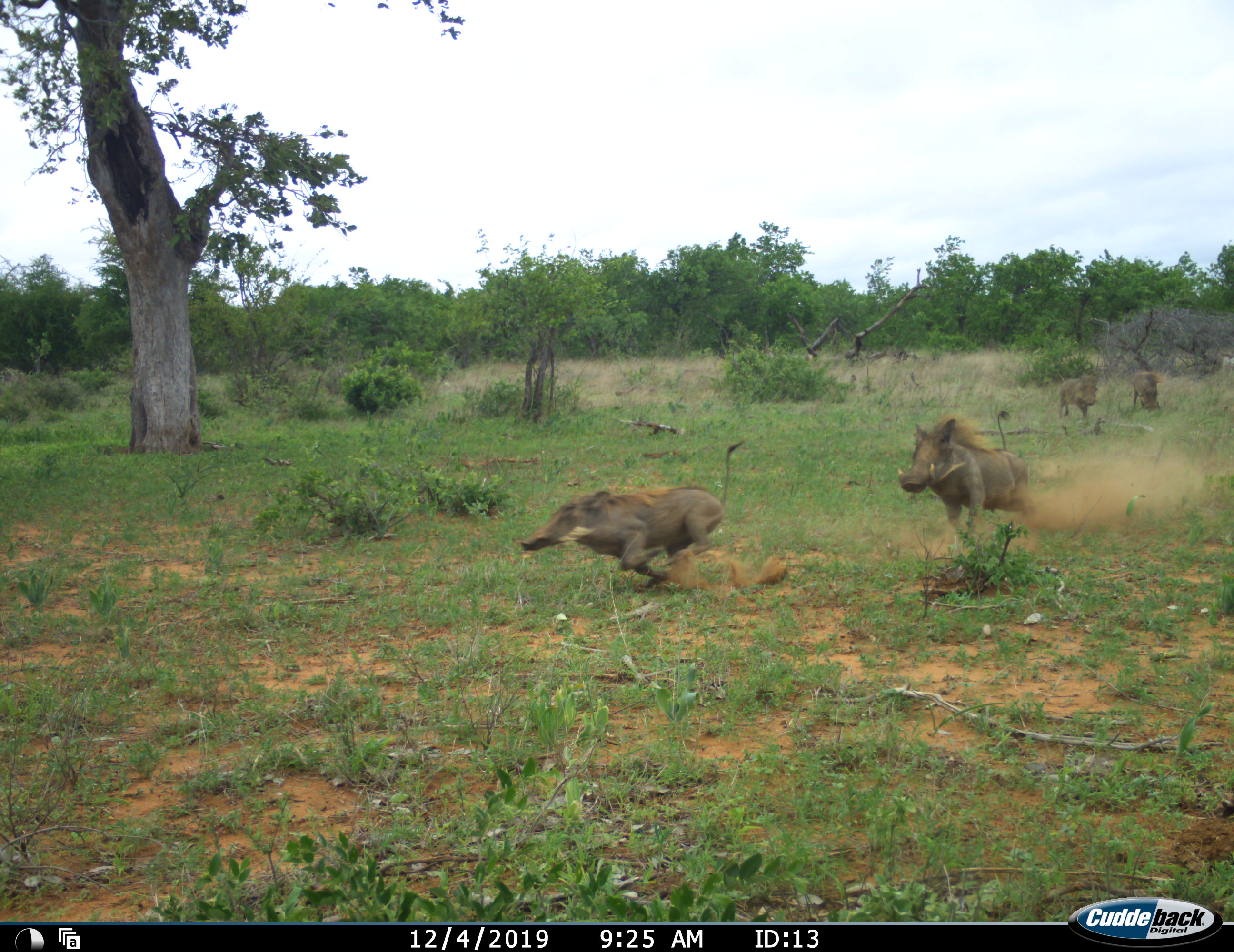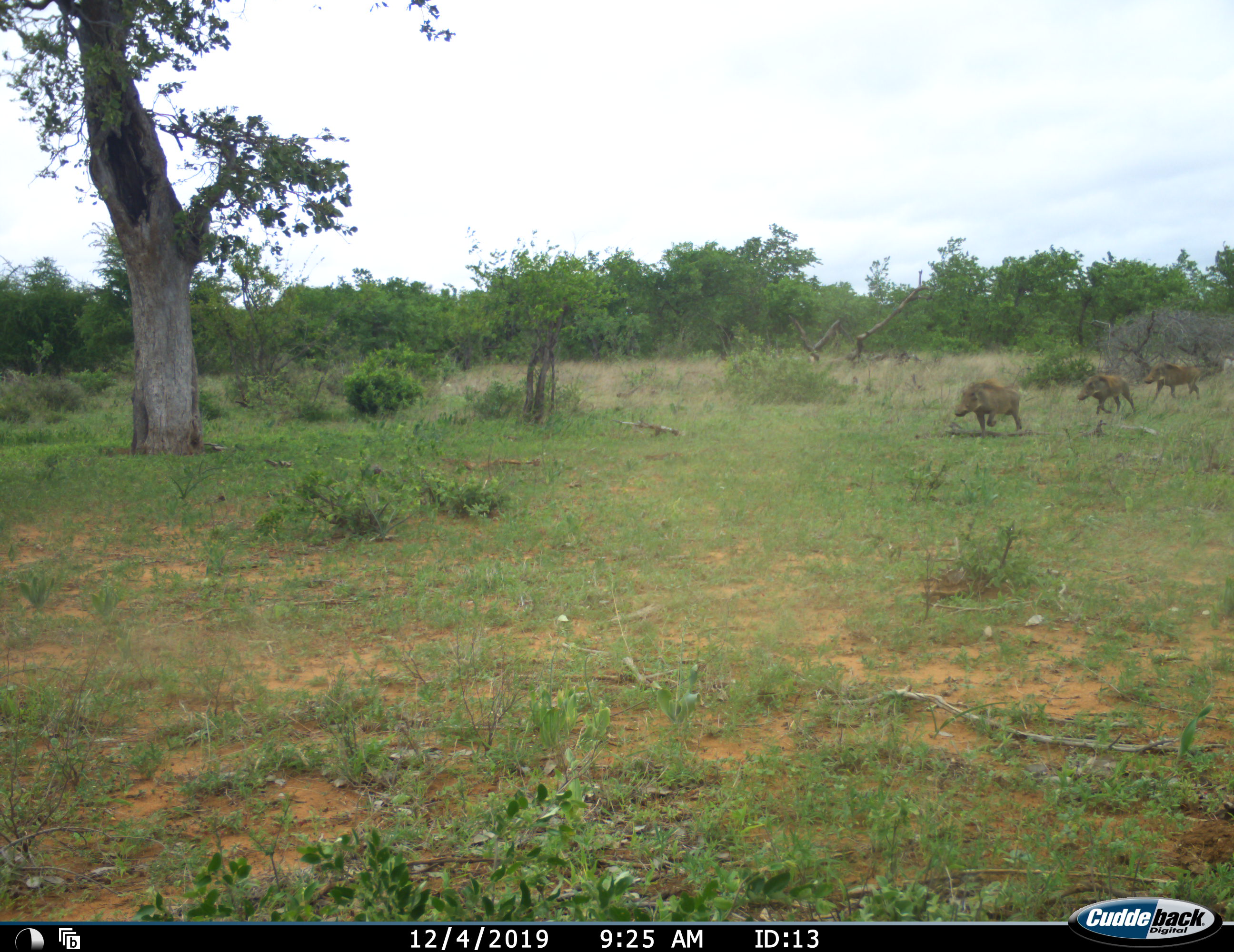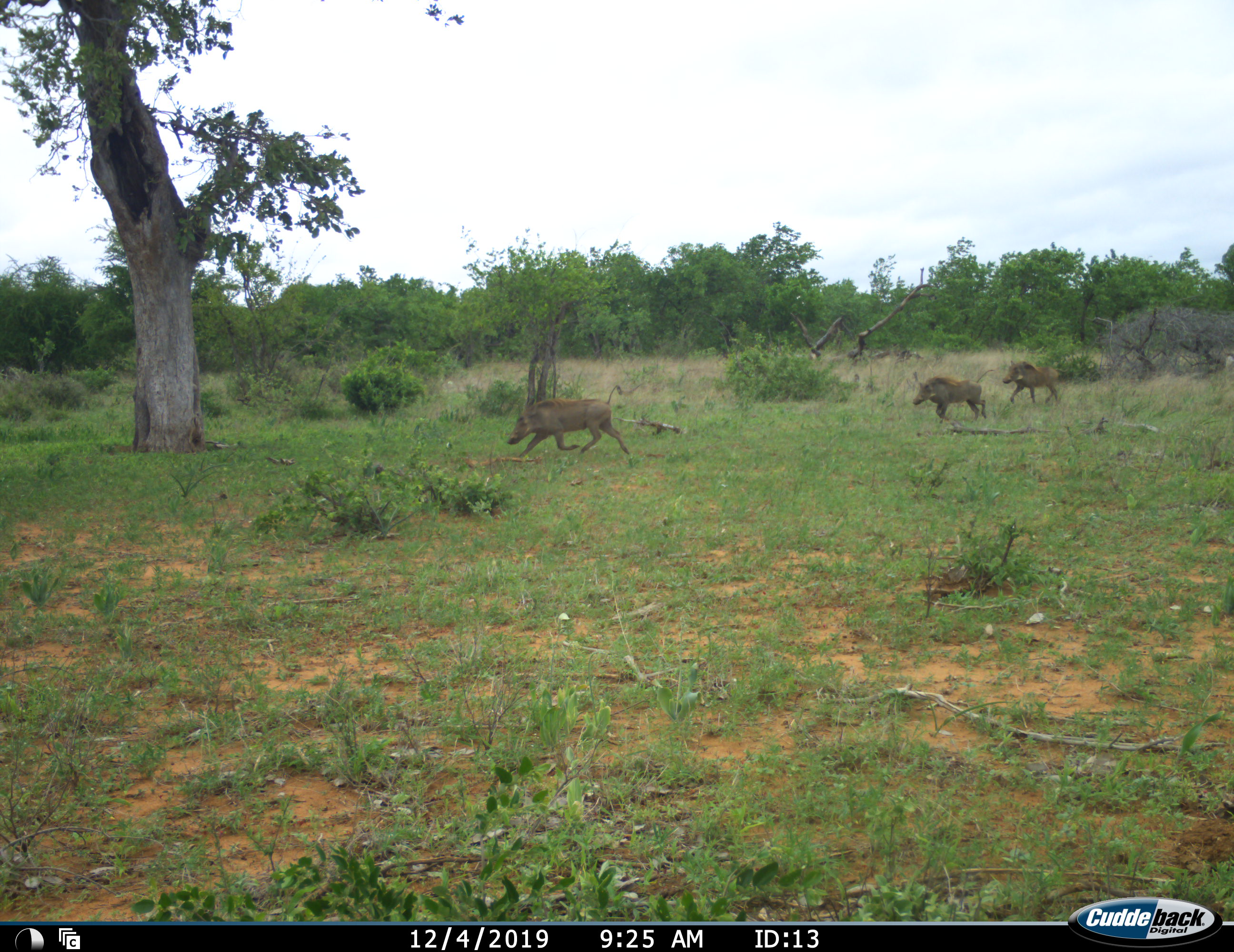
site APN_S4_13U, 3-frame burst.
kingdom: Animalia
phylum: Chordata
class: Mammalia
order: Artiodactyla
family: Suidae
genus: Phacochoerus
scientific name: Phacochoerus africanus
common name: warthog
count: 5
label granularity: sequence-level